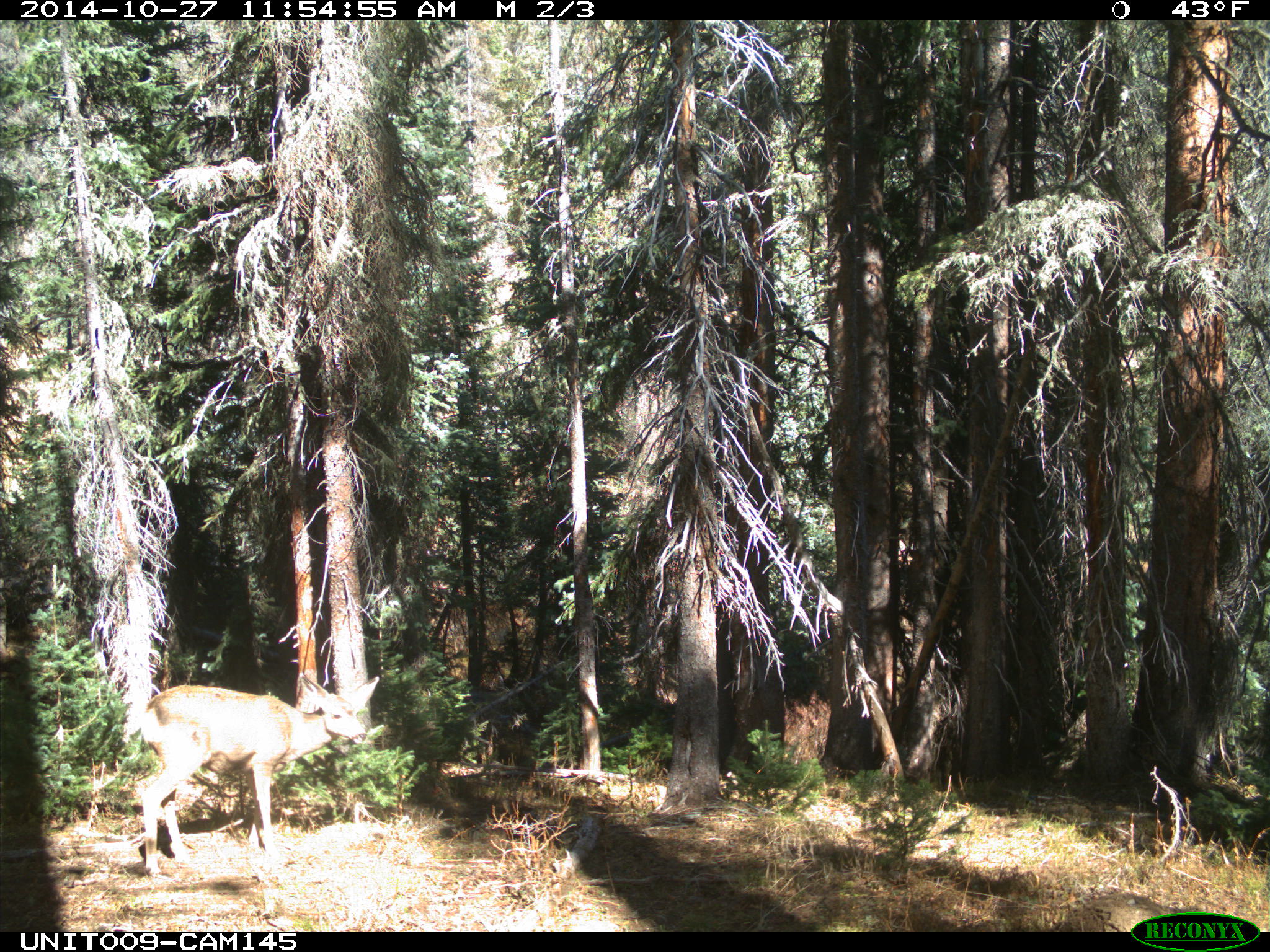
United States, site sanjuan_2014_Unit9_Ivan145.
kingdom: Animalia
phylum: Chordata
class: Mammalia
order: Artiodactyla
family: Cervidae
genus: Odocoileus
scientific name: Odocoileus hemionus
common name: mule deer